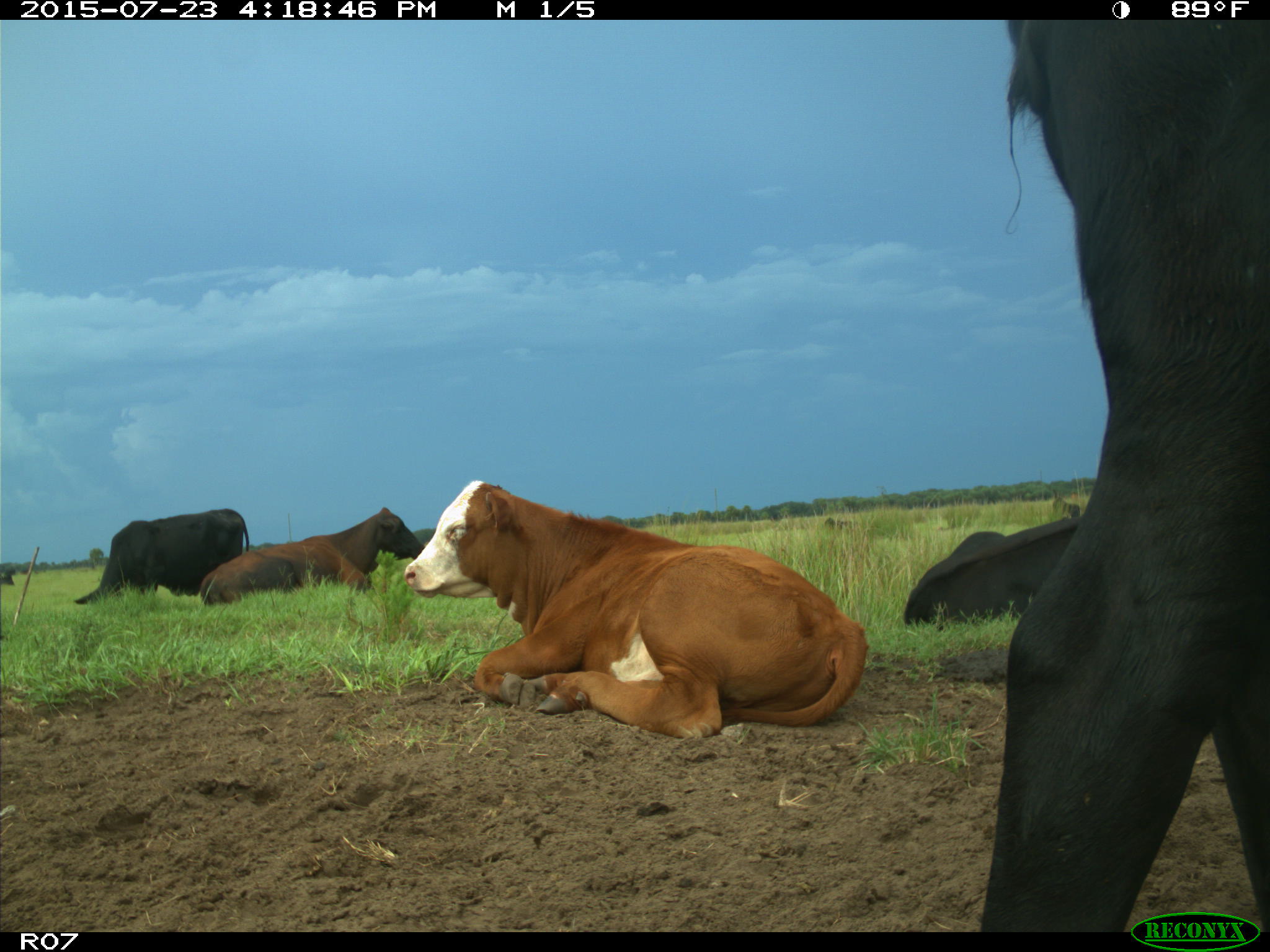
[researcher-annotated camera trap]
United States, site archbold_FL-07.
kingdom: Animalia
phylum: Chordata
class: Mammalia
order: Artiodactyla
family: Bovidae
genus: Bos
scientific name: Bos taurus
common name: domestic cow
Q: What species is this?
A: Bos taurus (domestic cow).